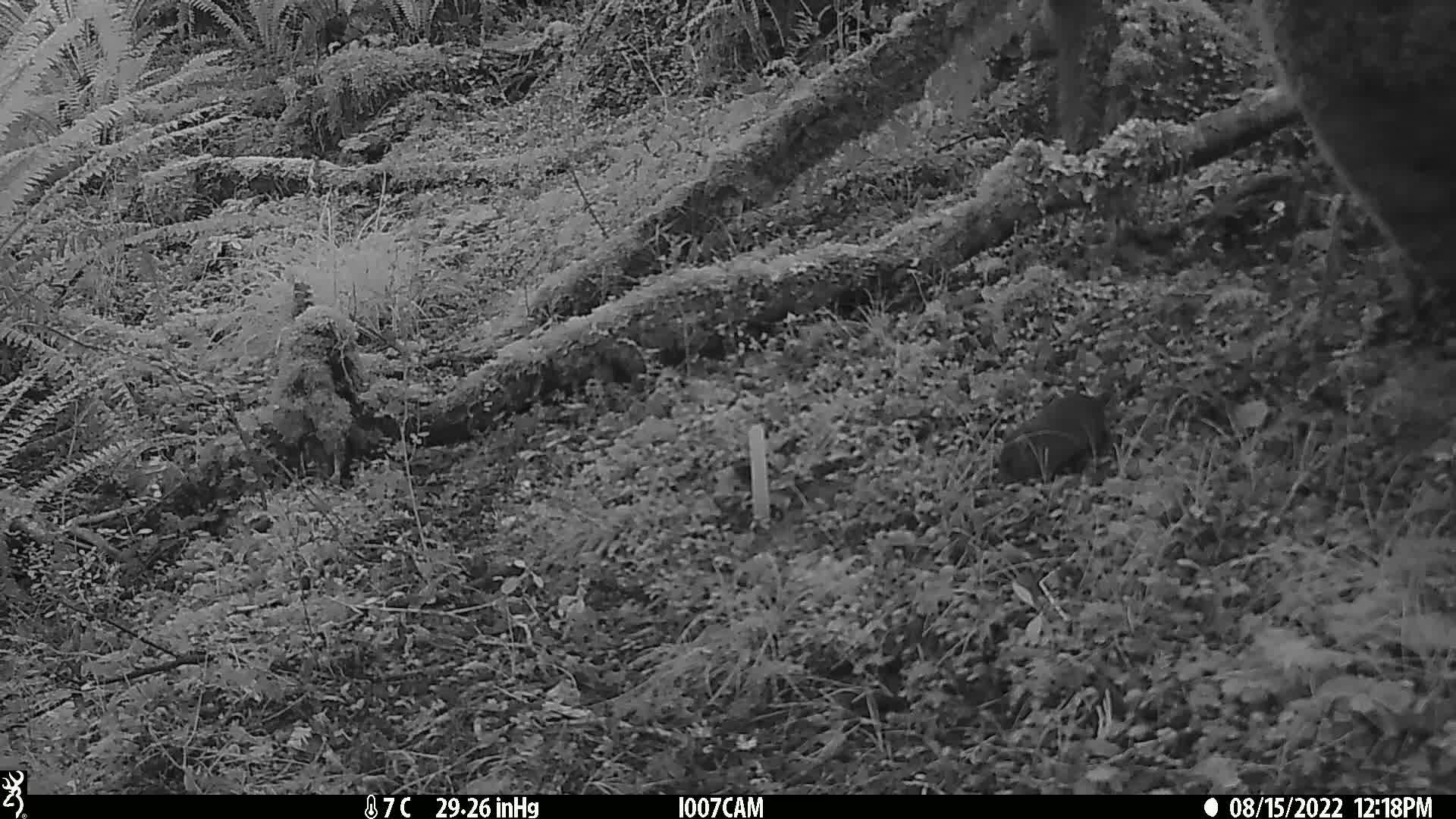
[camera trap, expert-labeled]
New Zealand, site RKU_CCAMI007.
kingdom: Animalia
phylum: Chordata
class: Mammalia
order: Rodentia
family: Muridae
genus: Rattus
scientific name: Rattus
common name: rat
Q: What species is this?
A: Rat (Rattus).